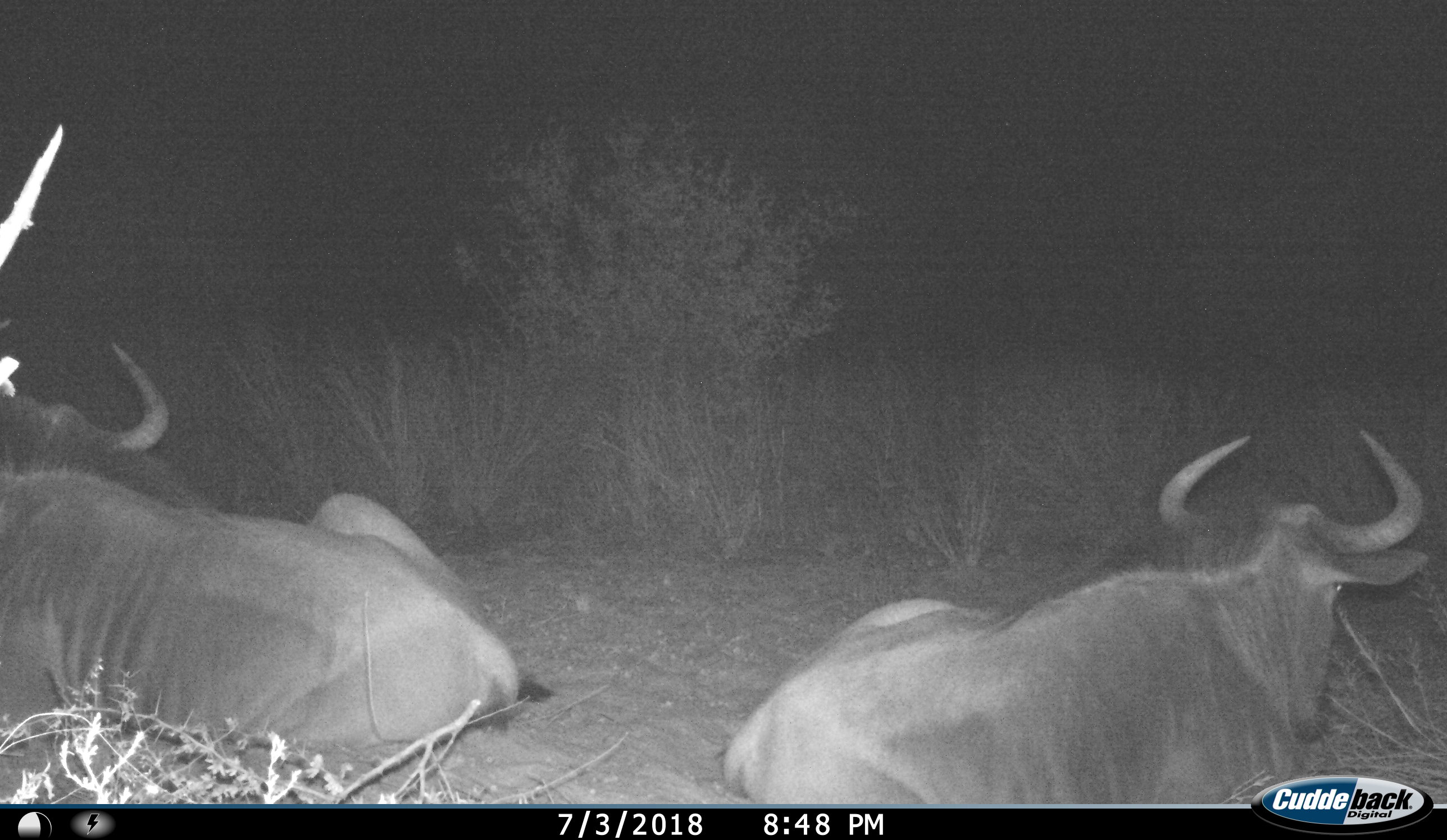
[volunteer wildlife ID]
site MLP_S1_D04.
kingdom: Animalia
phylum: Chordata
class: Mammalia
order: Artiodactyla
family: Bovidae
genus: Connochaetes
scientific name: Connochaetes taurinus taurinus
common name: blue wildebeest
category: wildebeestblue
Wildebeestblue (blue wildebeest) (Connochaetes taurinus taurinus), count 2. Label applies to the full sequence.